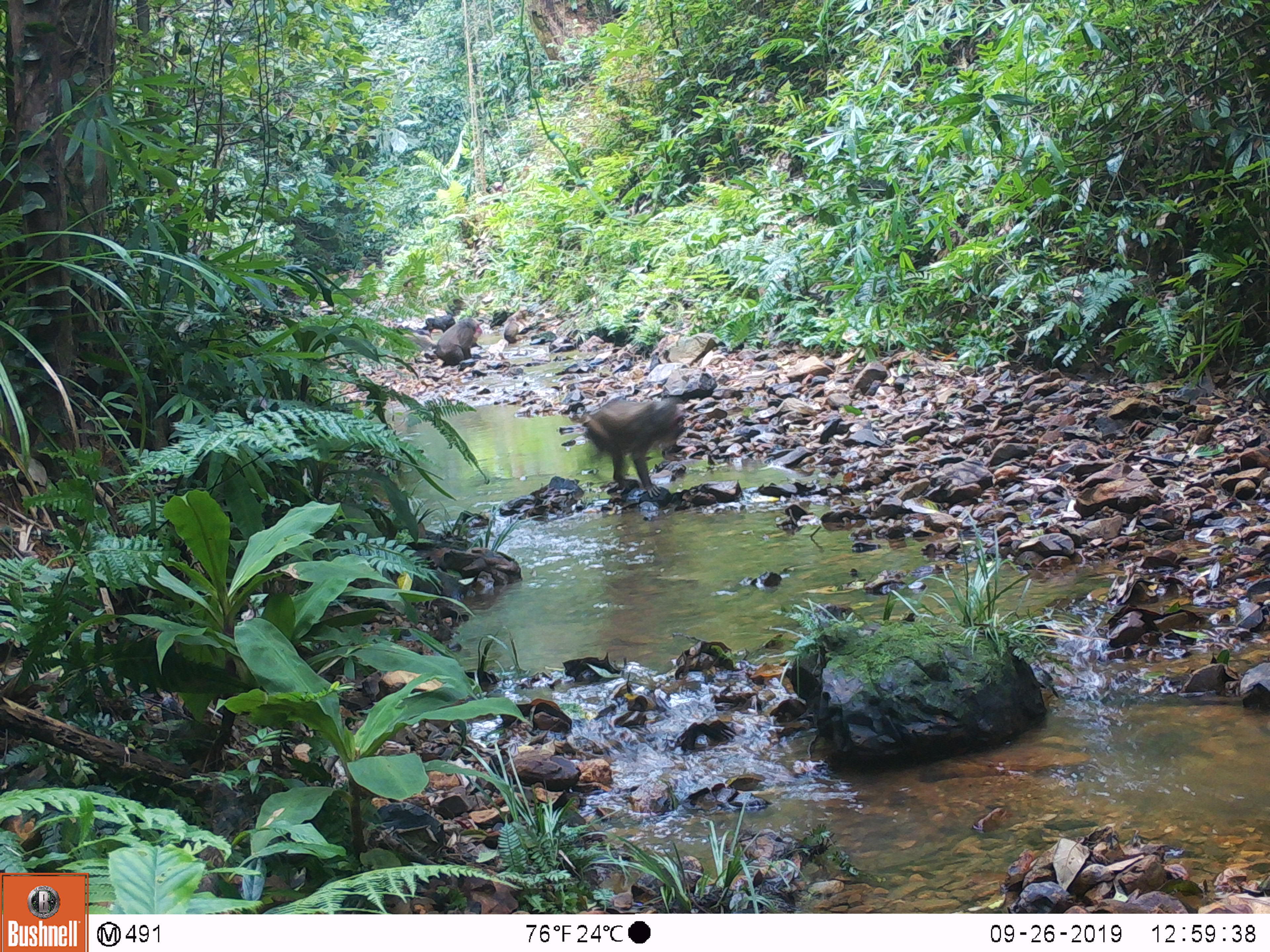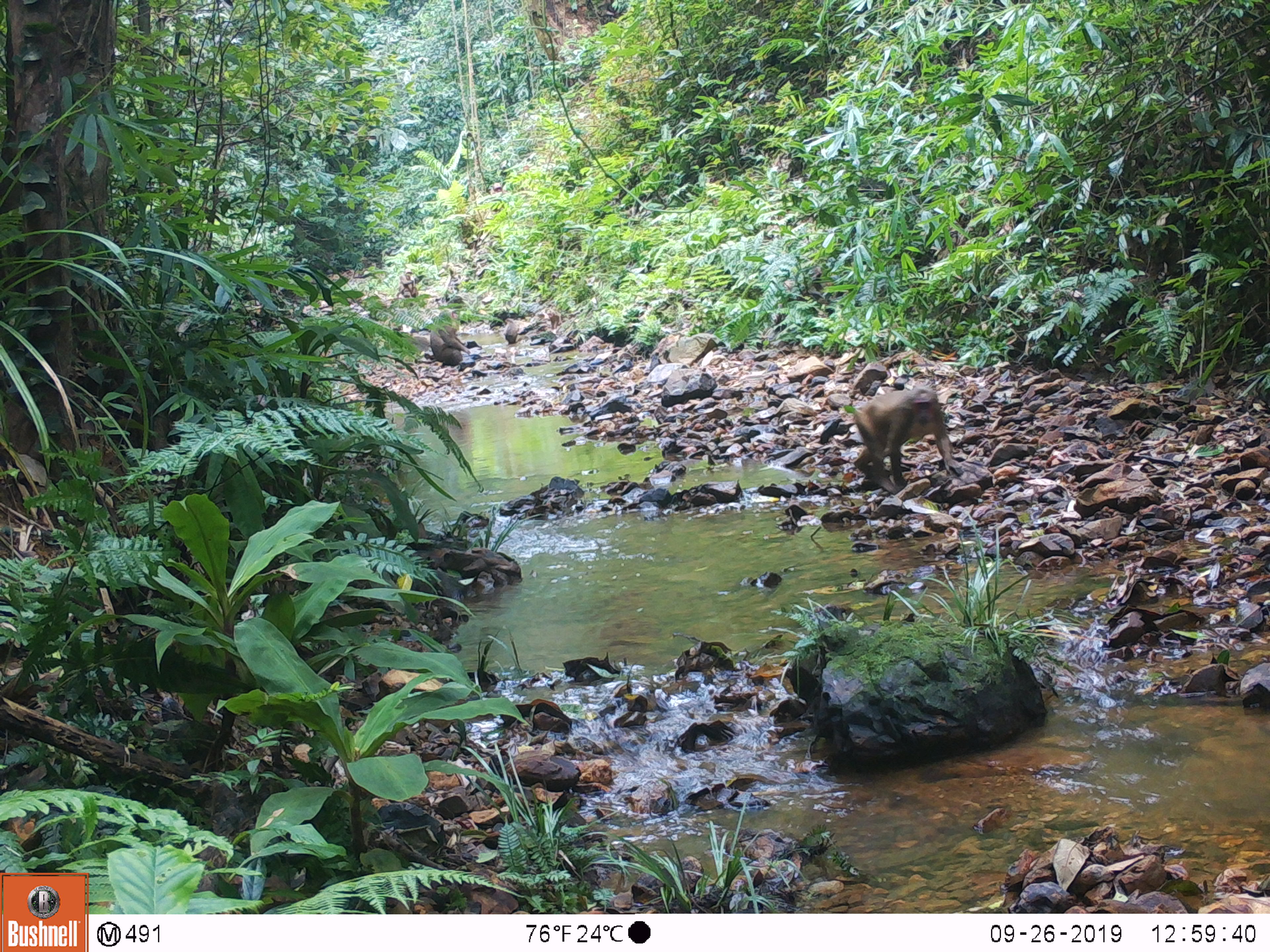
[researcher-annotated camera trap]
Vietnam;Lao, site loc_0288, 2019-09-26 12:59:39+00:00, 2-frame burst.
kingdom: Animalia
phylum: Chordata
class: Mammalia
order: Primates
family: Cercopithecidae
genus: Macaca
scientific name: Macaca arctoides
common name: stump-tailed macaque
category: stump tailed macaque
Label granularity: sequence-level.